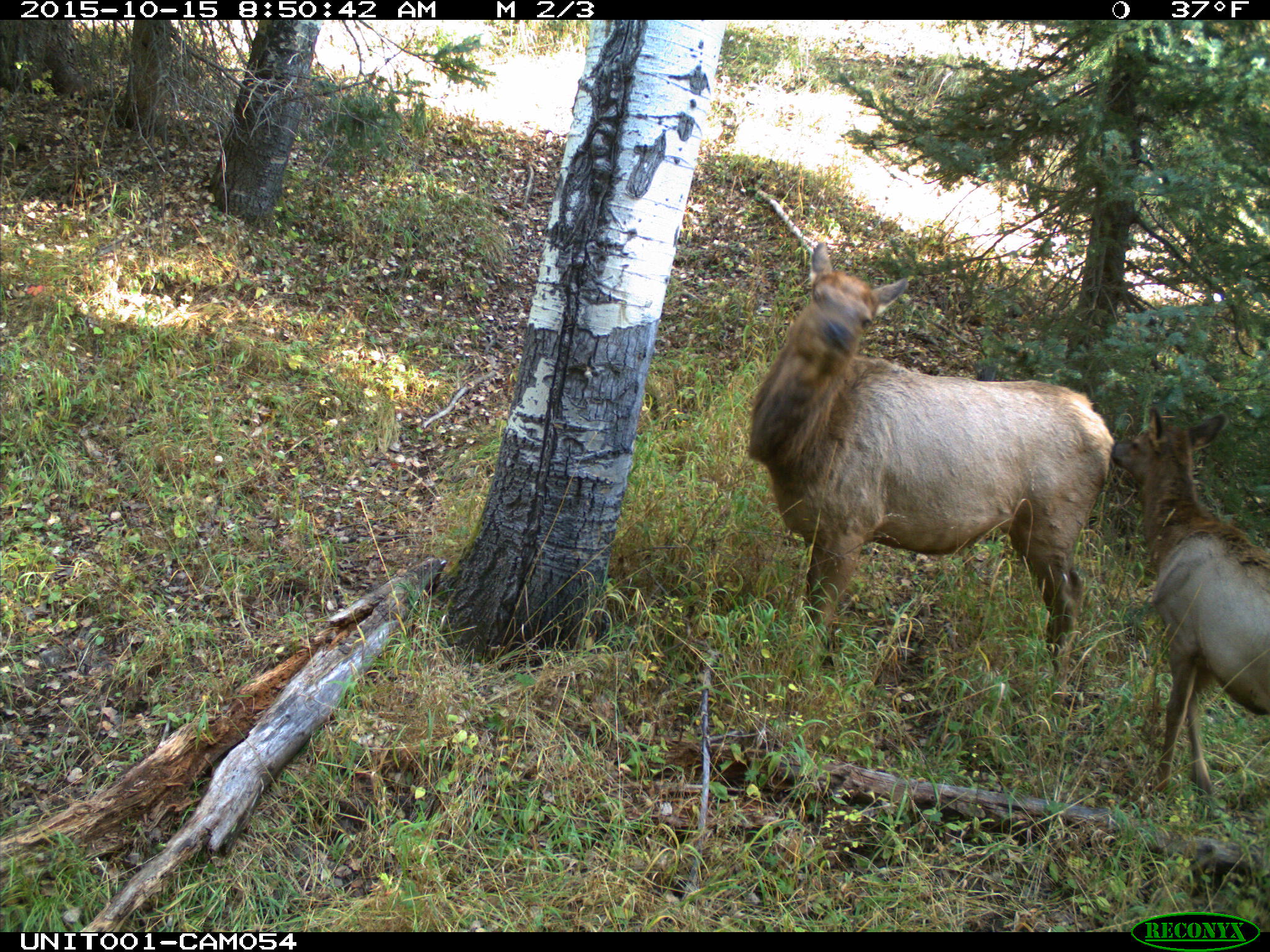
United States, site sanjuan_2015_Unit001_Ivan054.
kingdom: Animalia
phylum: Chordata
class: Mammalia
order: Artiodactyla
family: Cervidae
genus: Cervus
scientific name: Cervus elaphus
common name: red deer